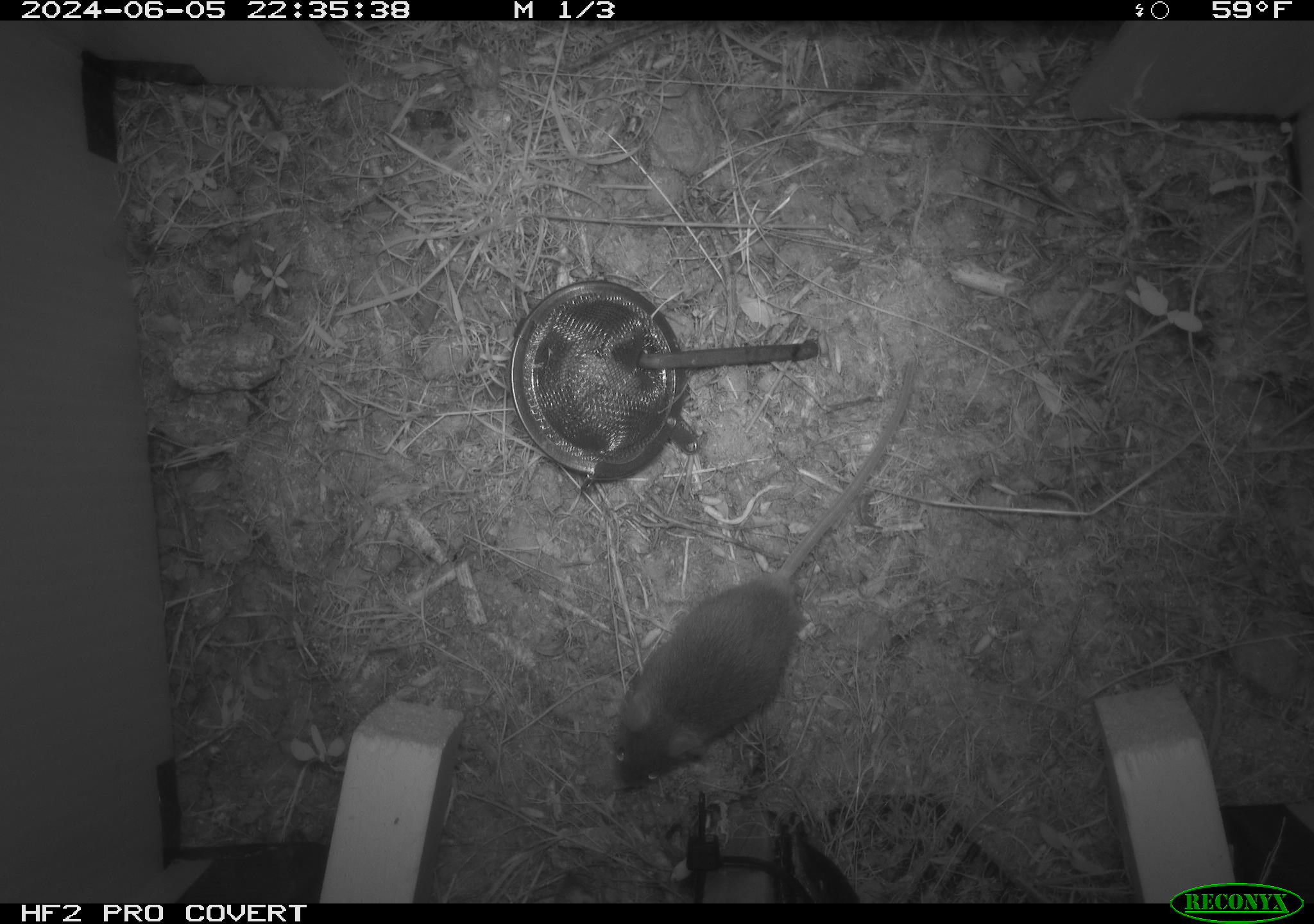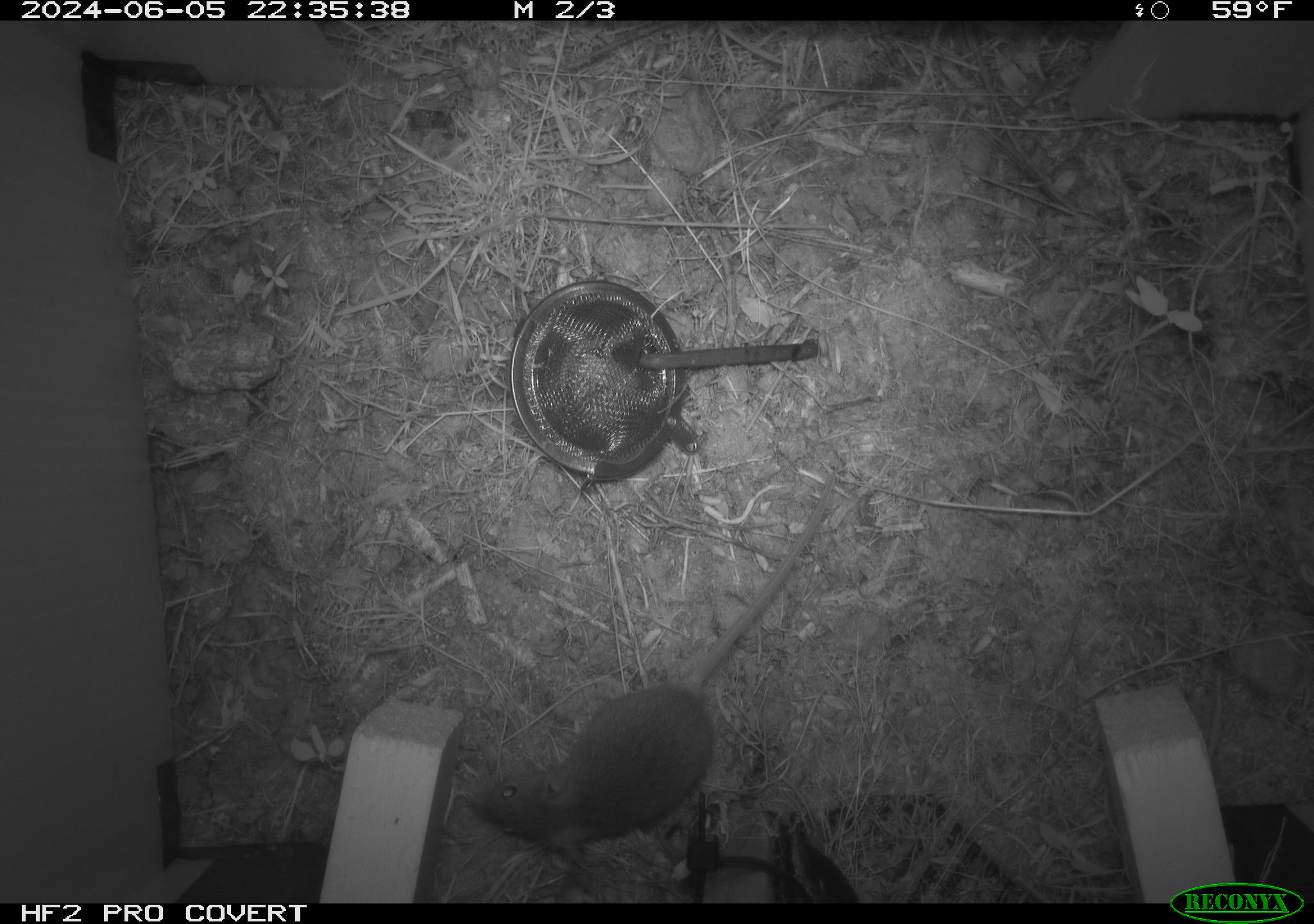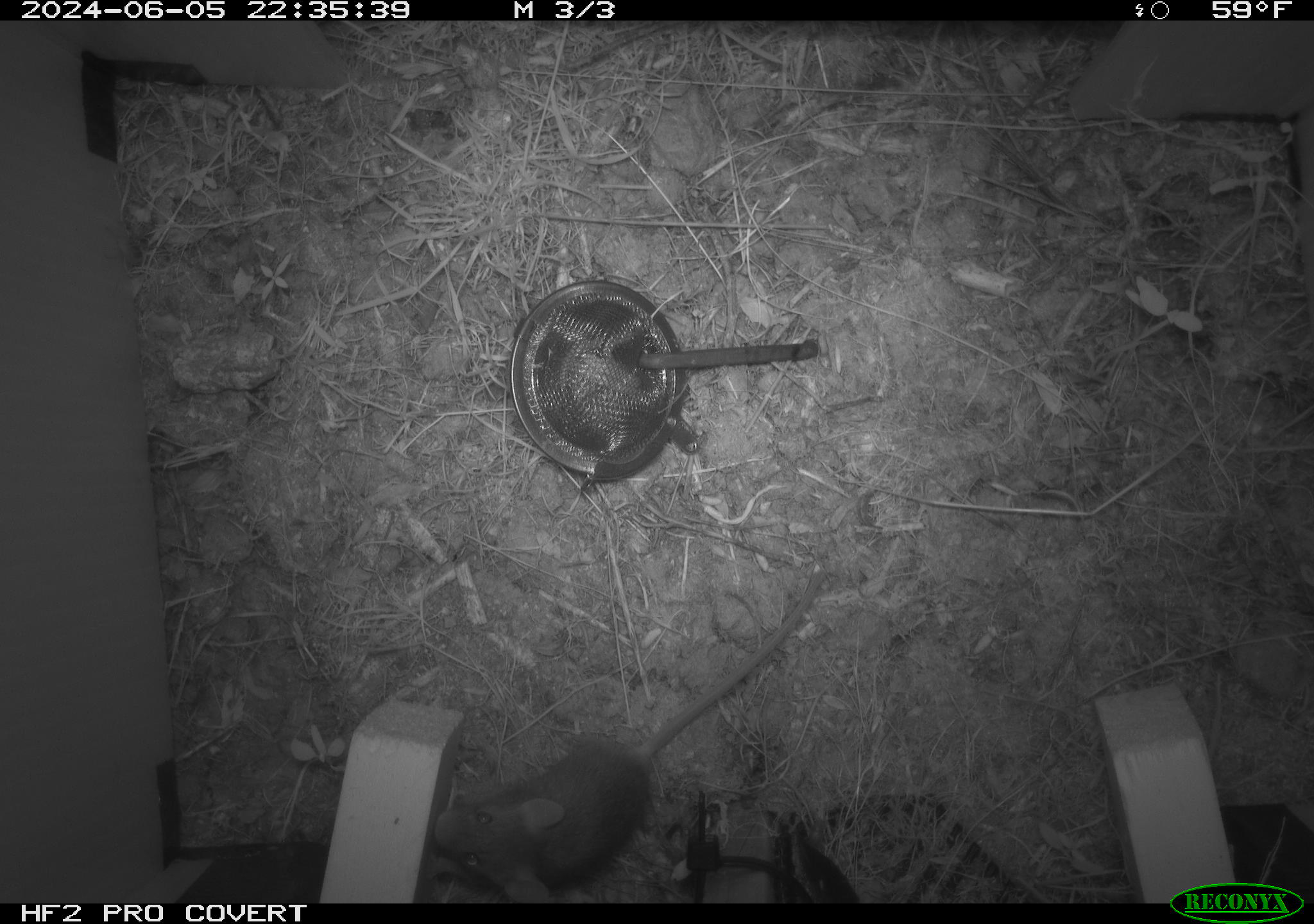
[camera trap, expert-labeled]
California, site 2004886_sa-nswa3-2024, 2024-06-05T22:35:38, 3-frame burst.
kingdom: Animalia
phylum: Chordata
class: Mammalia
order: Rodentia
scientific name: Rodentia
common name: rodent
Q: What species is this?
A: Rodent (Rodentia).